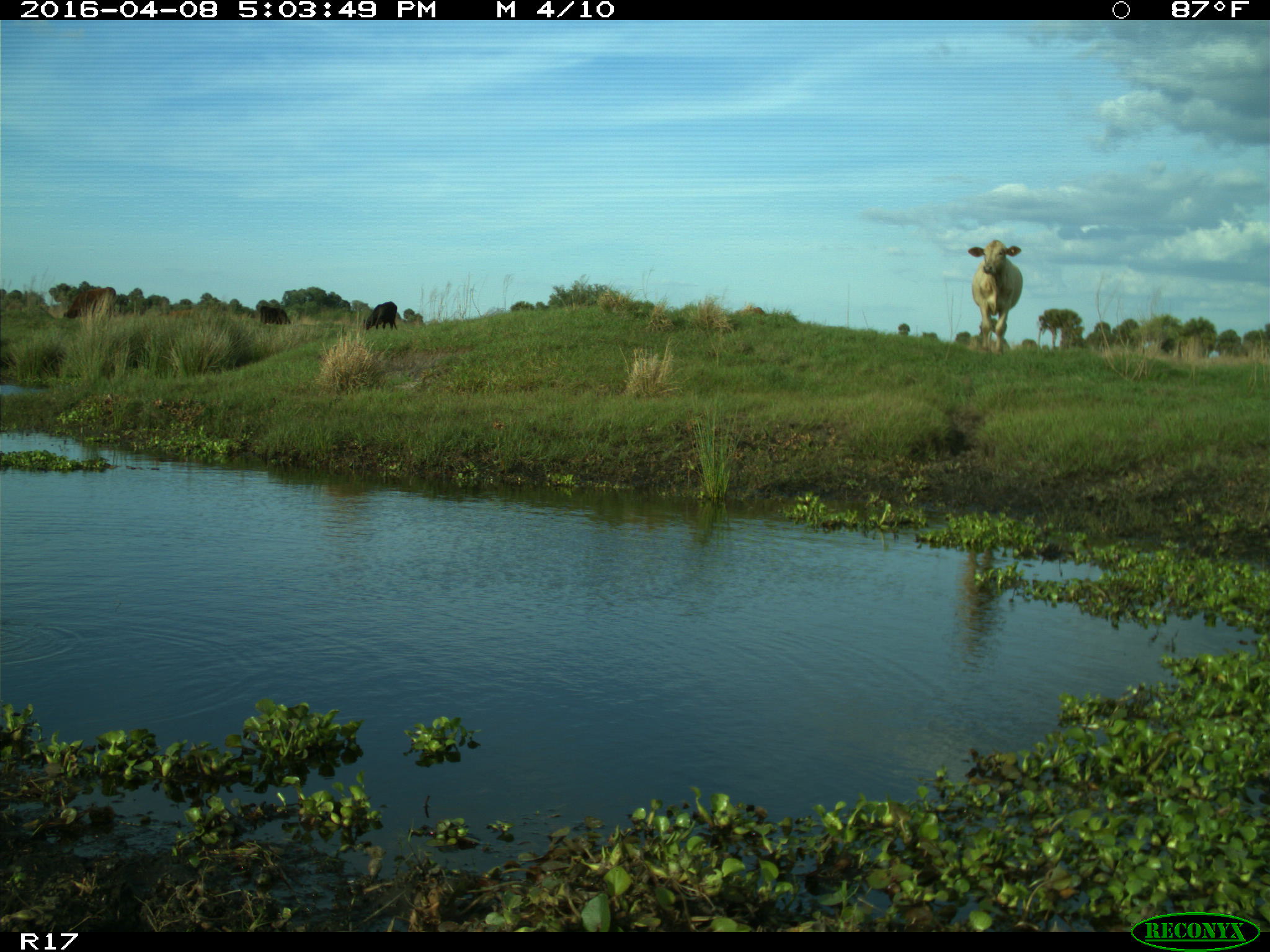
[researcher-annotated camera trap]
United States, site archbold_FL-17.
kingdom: Animalia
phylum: Chordata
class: Mammalia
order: Artiodactyla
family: Bovidae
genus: Bos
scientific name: Bos taurus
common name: domestic cow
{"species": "Bos taurus (domestic cow)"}